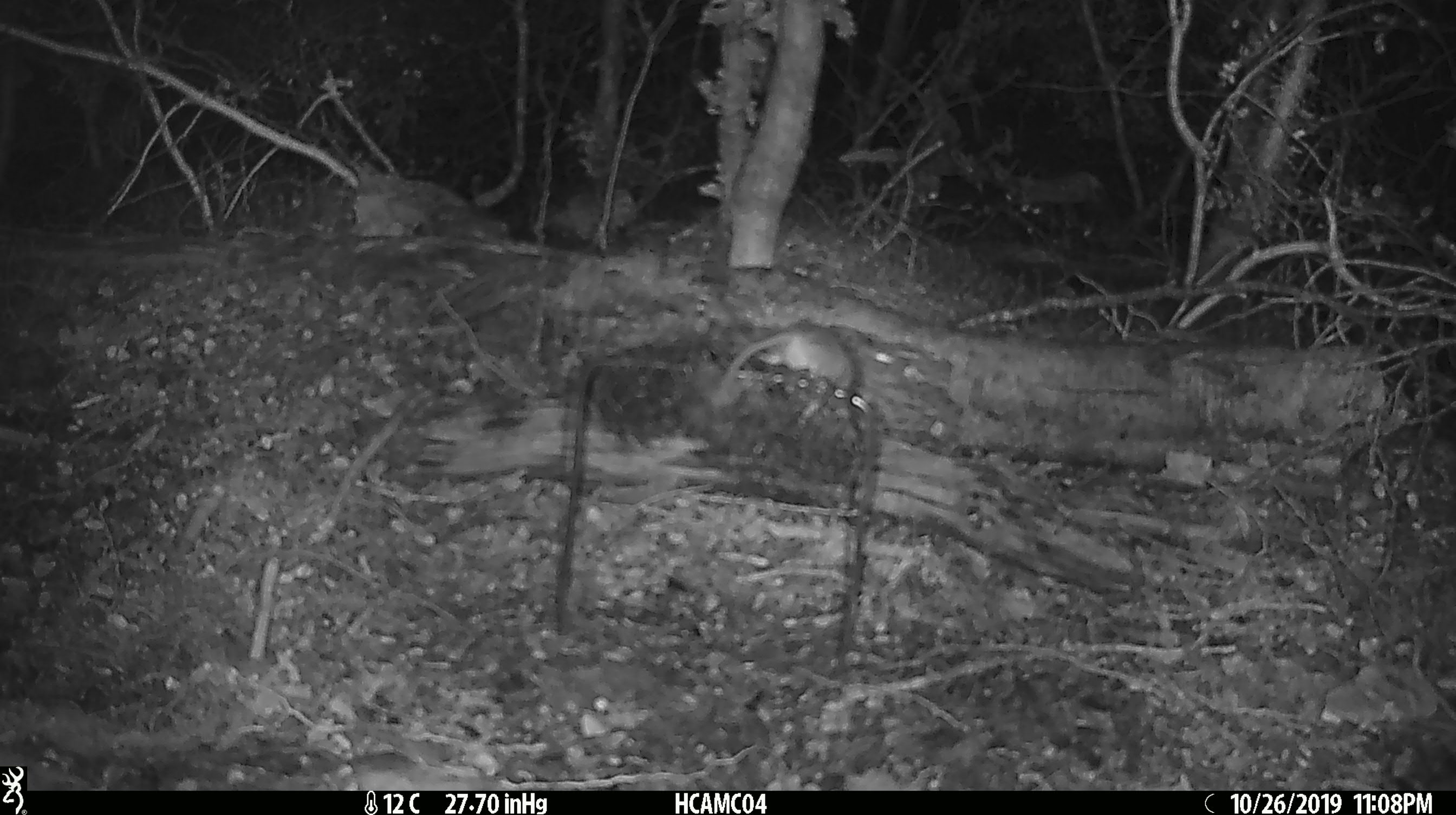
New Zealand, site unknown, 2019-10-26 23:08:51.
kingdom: Animalia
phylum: Chordata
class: Mammalia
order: Rodentia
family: Muridae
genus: Mus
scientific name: Mus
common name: mouse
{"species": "mouse (Mus)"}